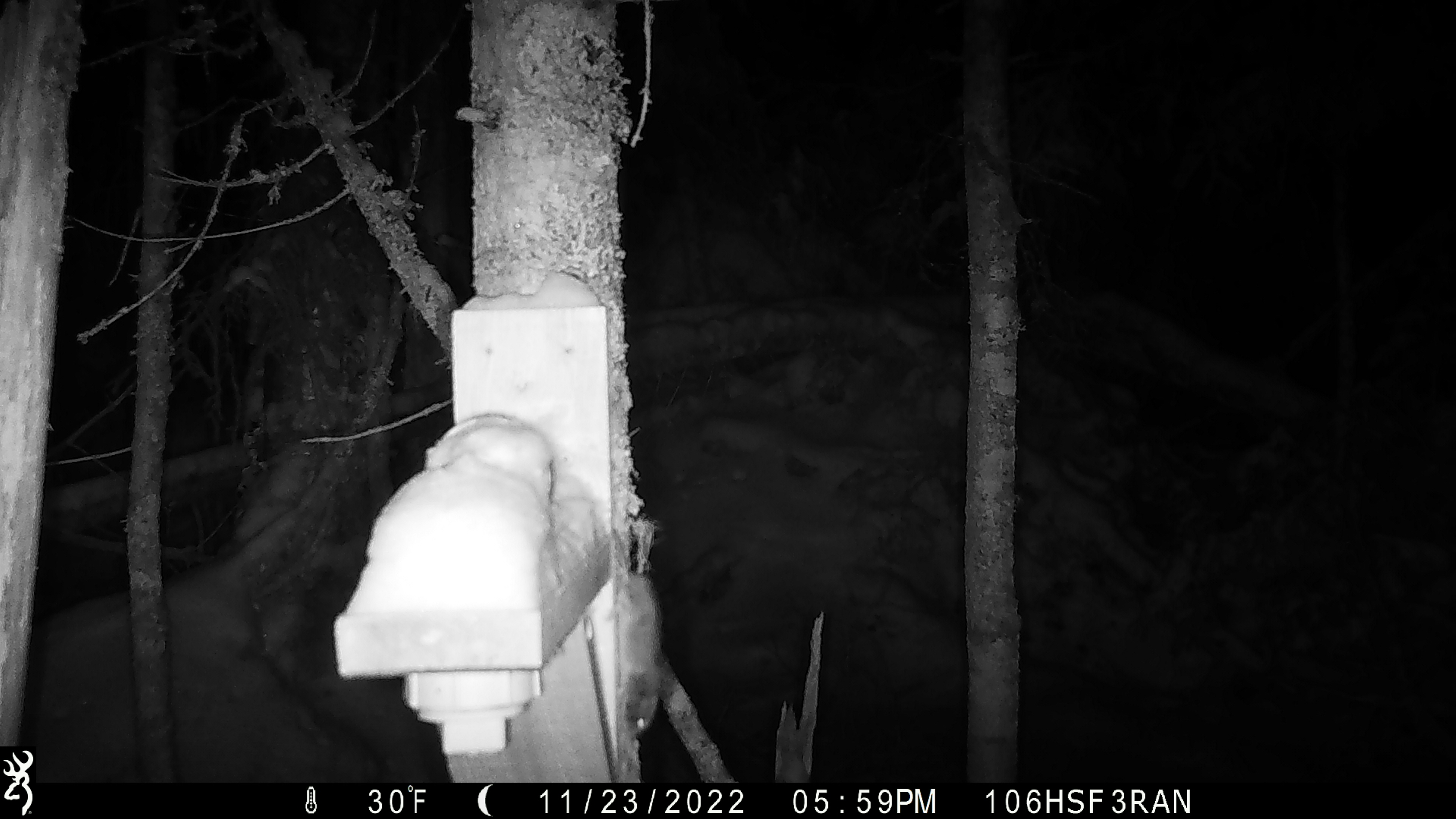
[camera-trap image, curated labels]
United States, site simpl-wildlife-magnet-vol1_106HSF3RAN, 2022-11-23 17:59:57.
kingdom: Animalia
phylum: Chordata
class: Mammalia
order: Rodentia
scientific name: Rodentia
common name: mouse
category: mouse sp.